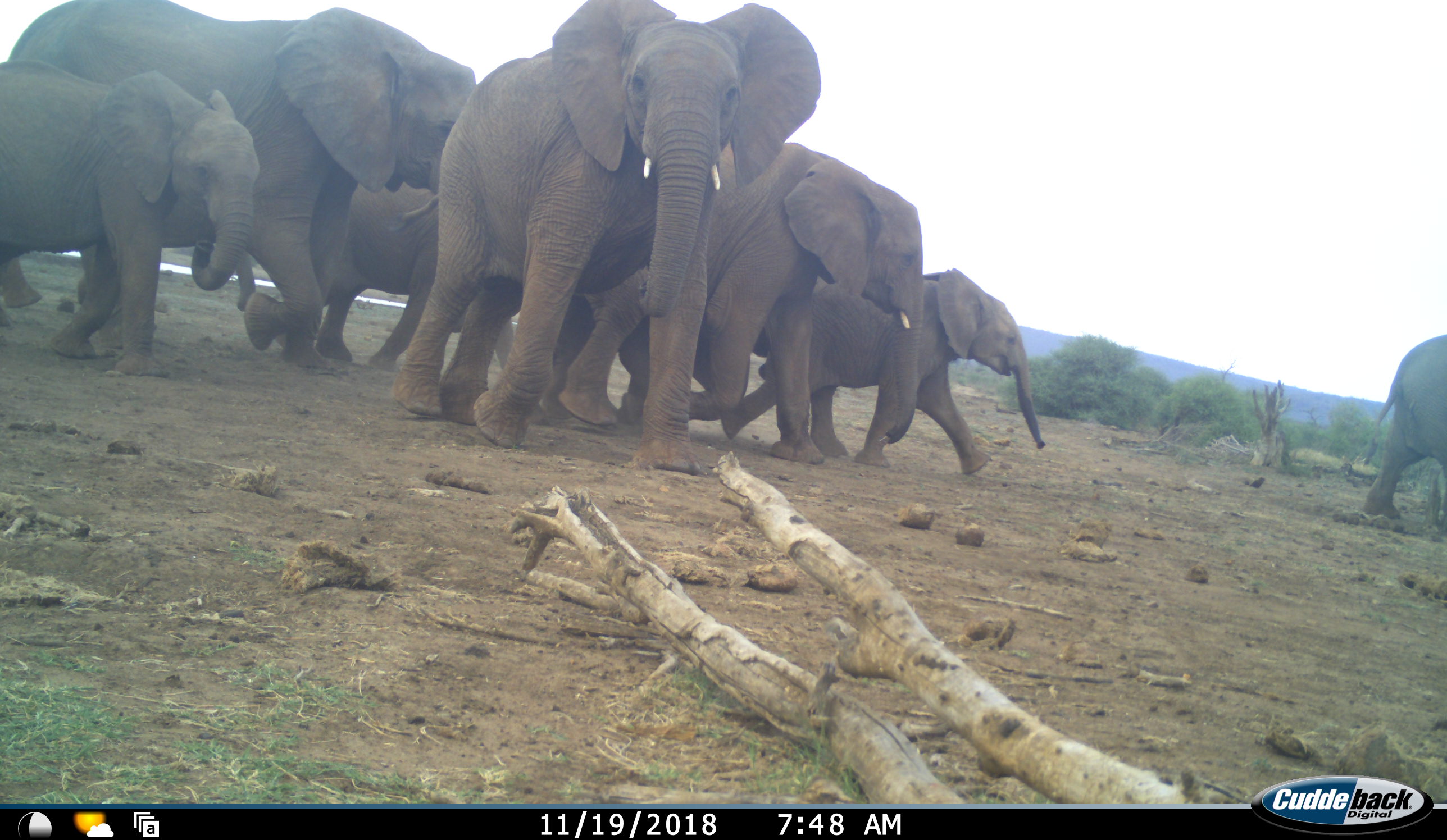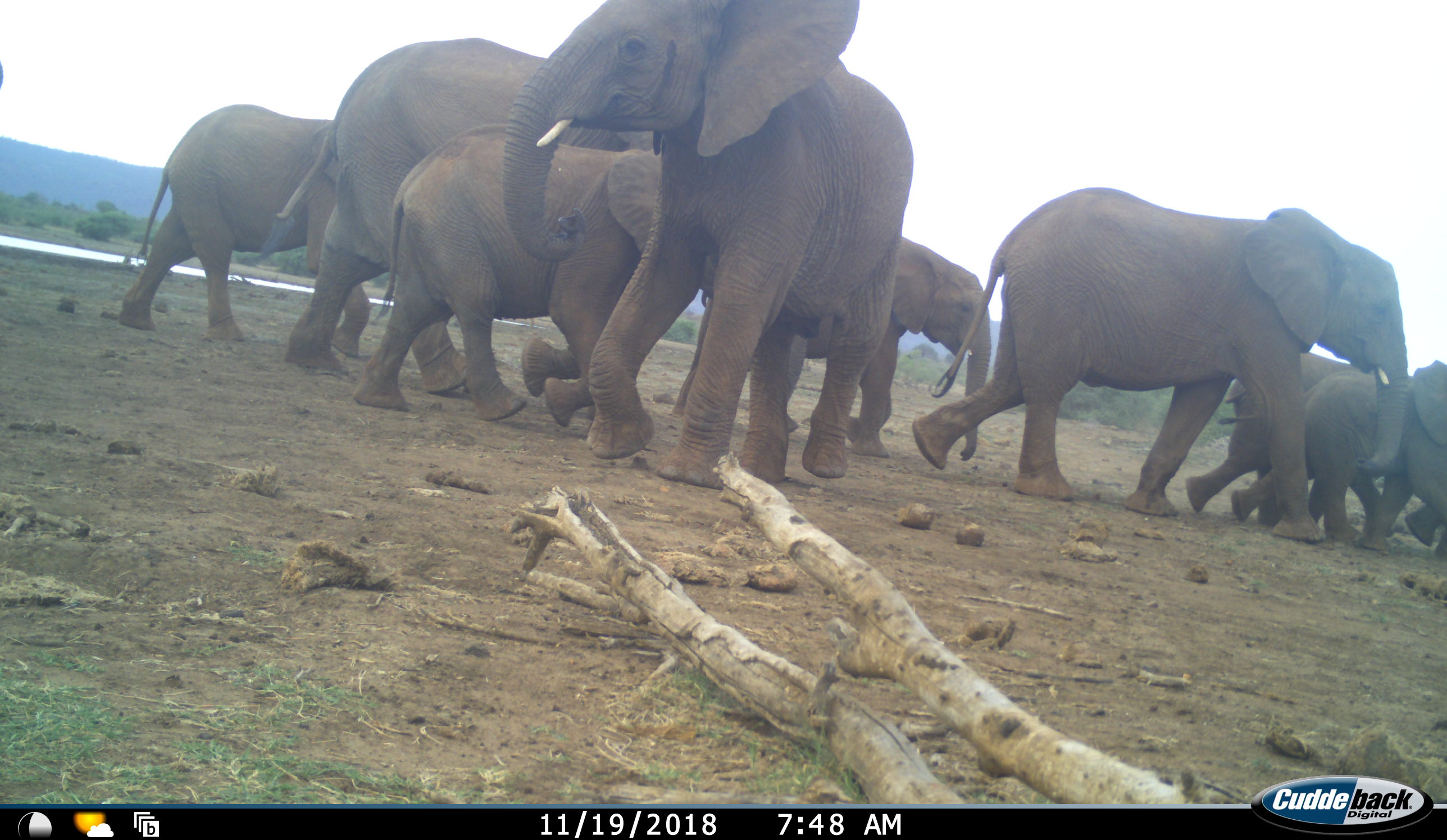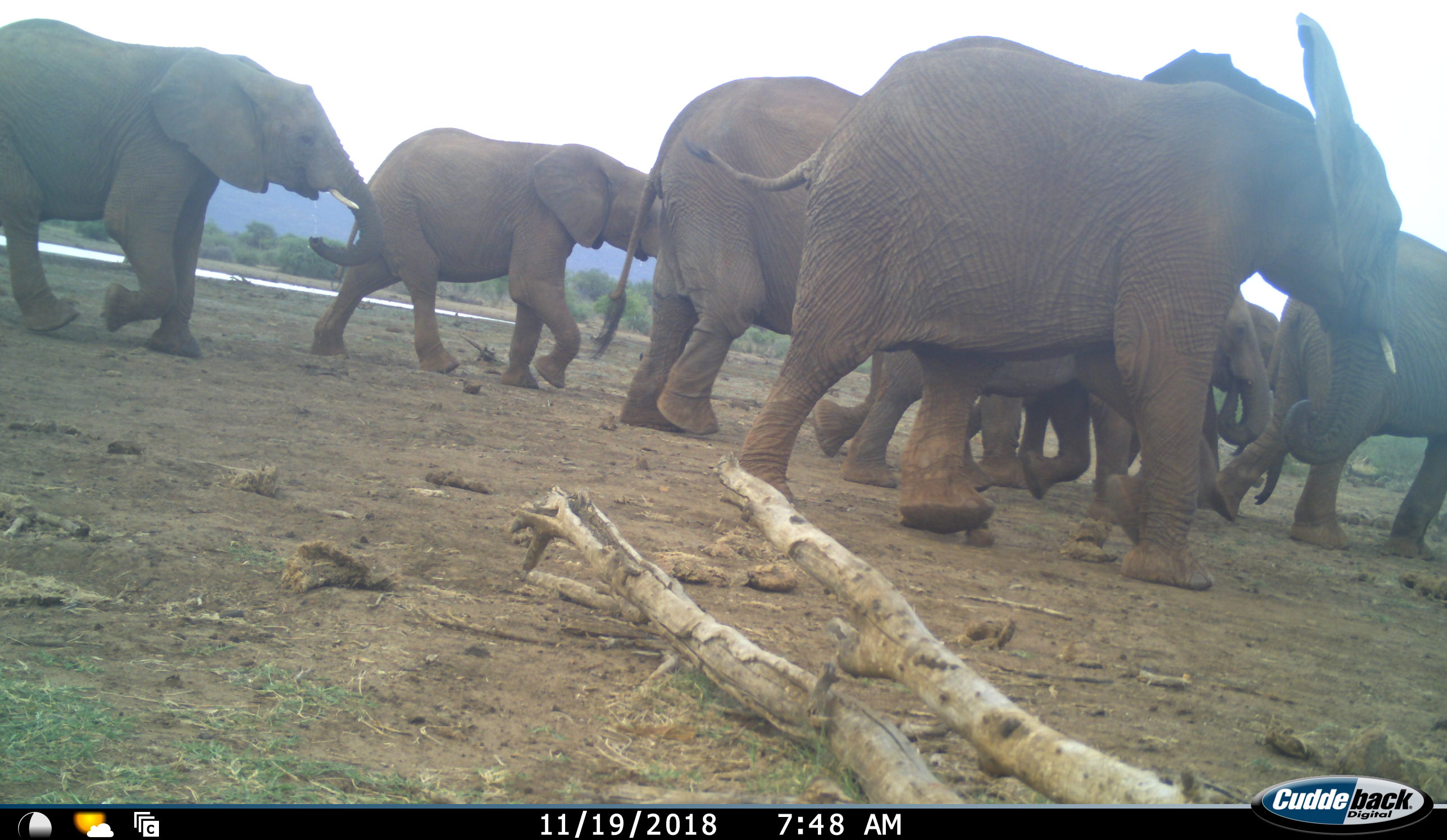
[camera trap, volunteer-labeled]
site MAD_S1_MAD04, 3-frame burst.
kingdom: Animalia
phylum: Chordata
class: Mammalia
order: Proboscidea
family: Elephantidae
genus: Loxodonta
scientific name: Loxodonta africana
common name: african bush elephant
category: elephant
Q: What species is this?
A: Elephant (african bush elephant) (Loxodonta africana).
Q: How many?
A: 11-50.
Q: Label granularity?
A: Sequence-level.